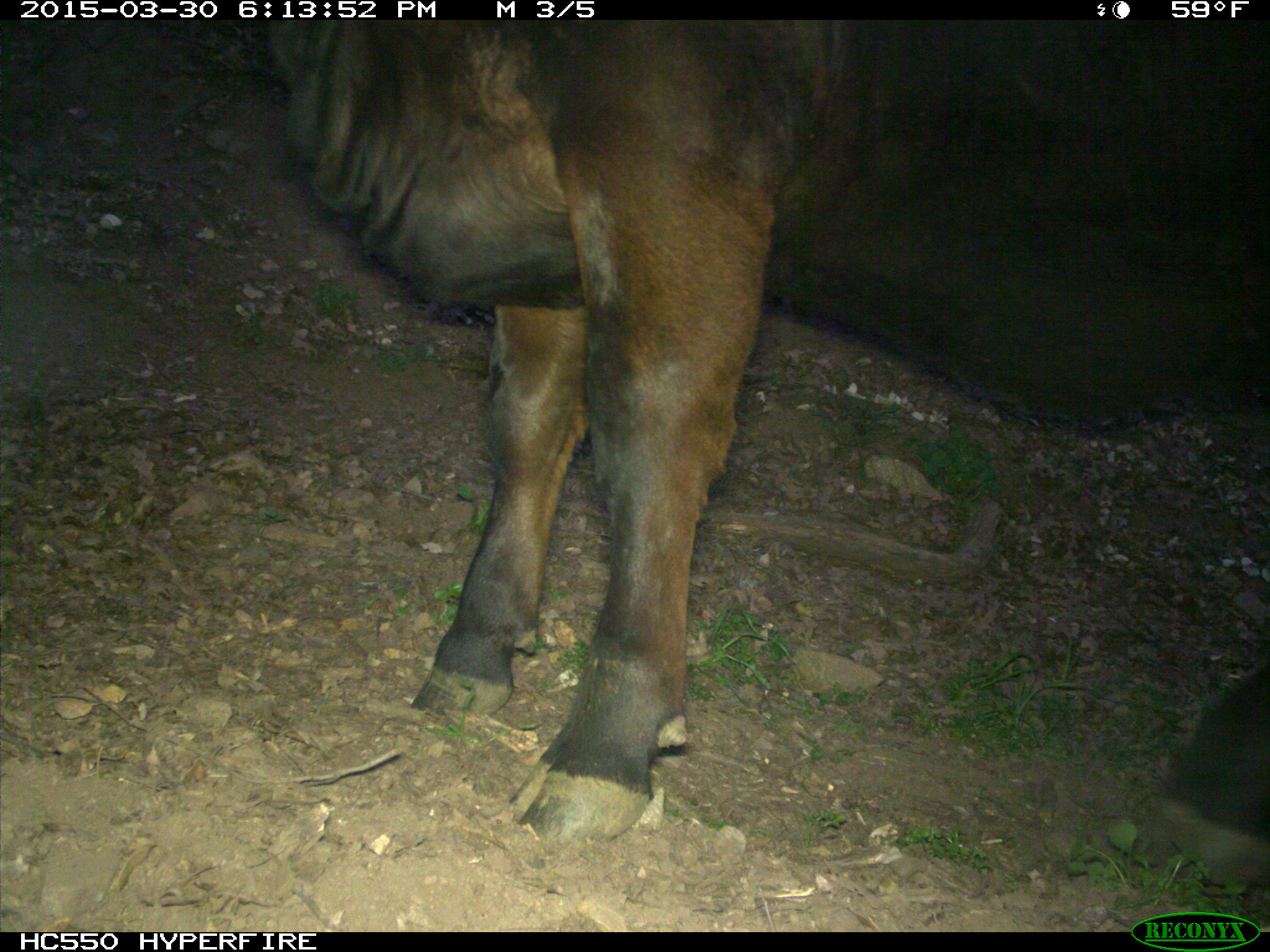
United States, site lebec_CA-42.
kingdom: Animalia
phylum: Chordata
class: Mammalia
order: Artiodactyla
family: Bovidae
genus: Bos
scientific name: Bos taurus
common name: domestic cow